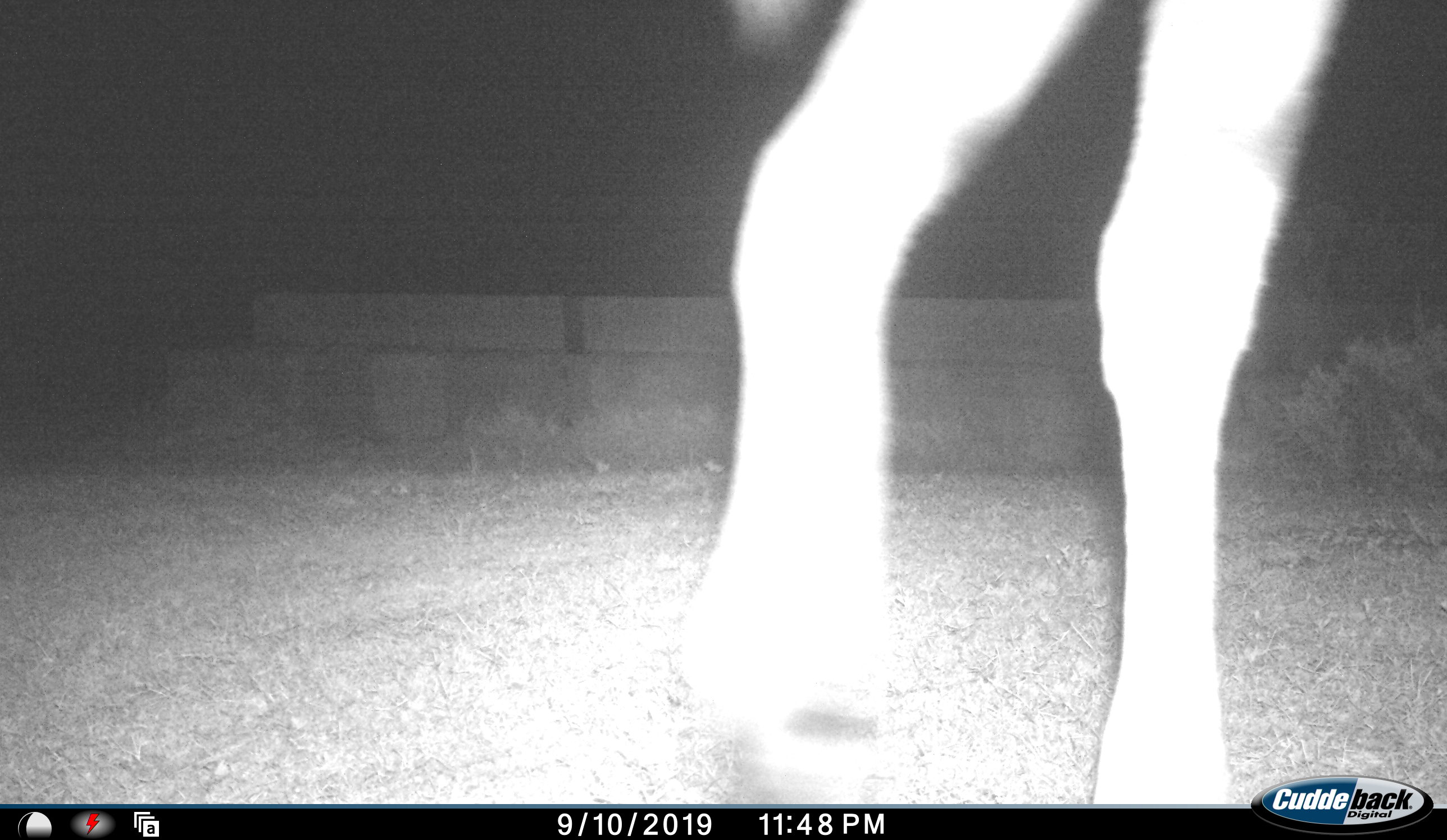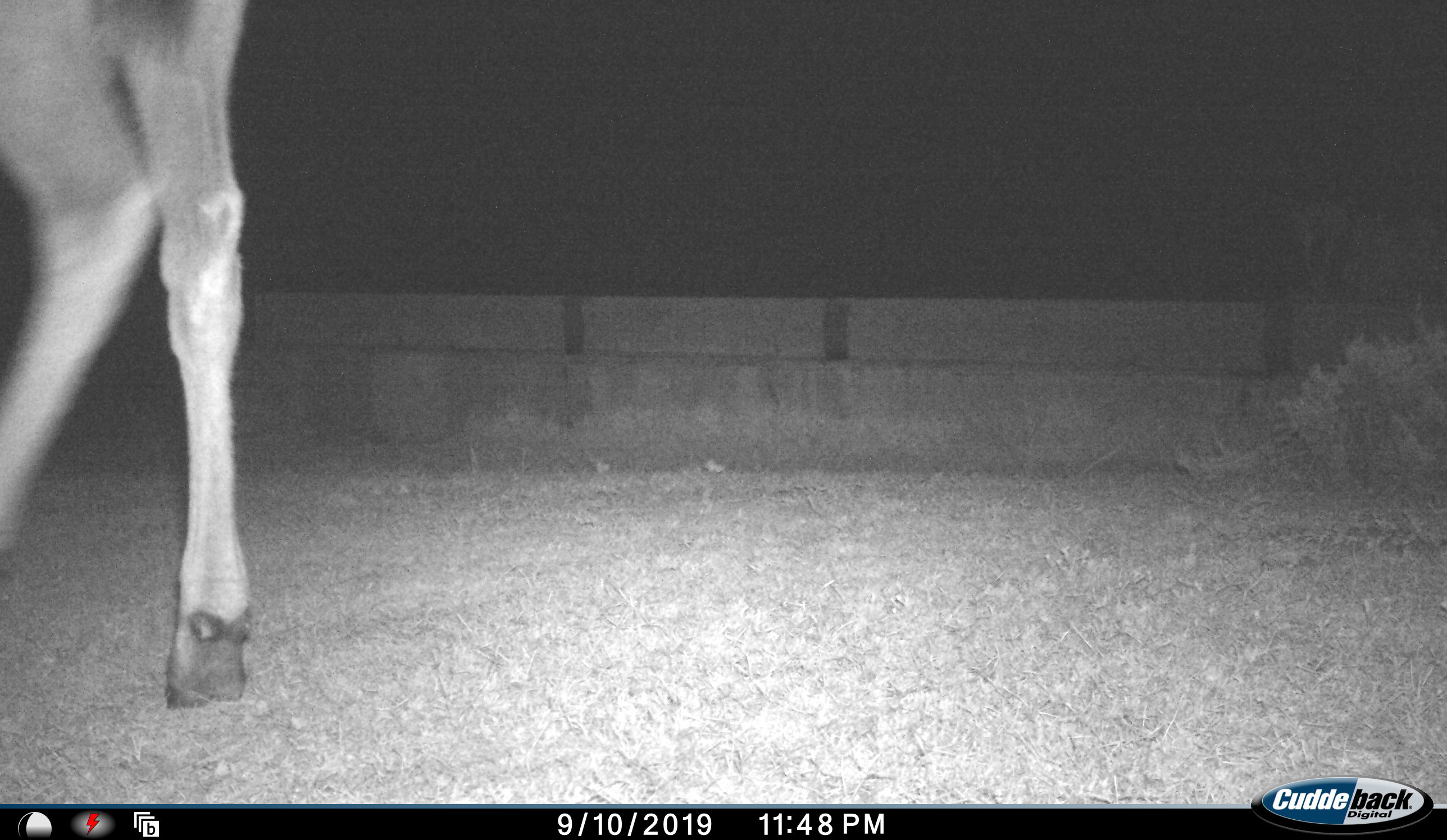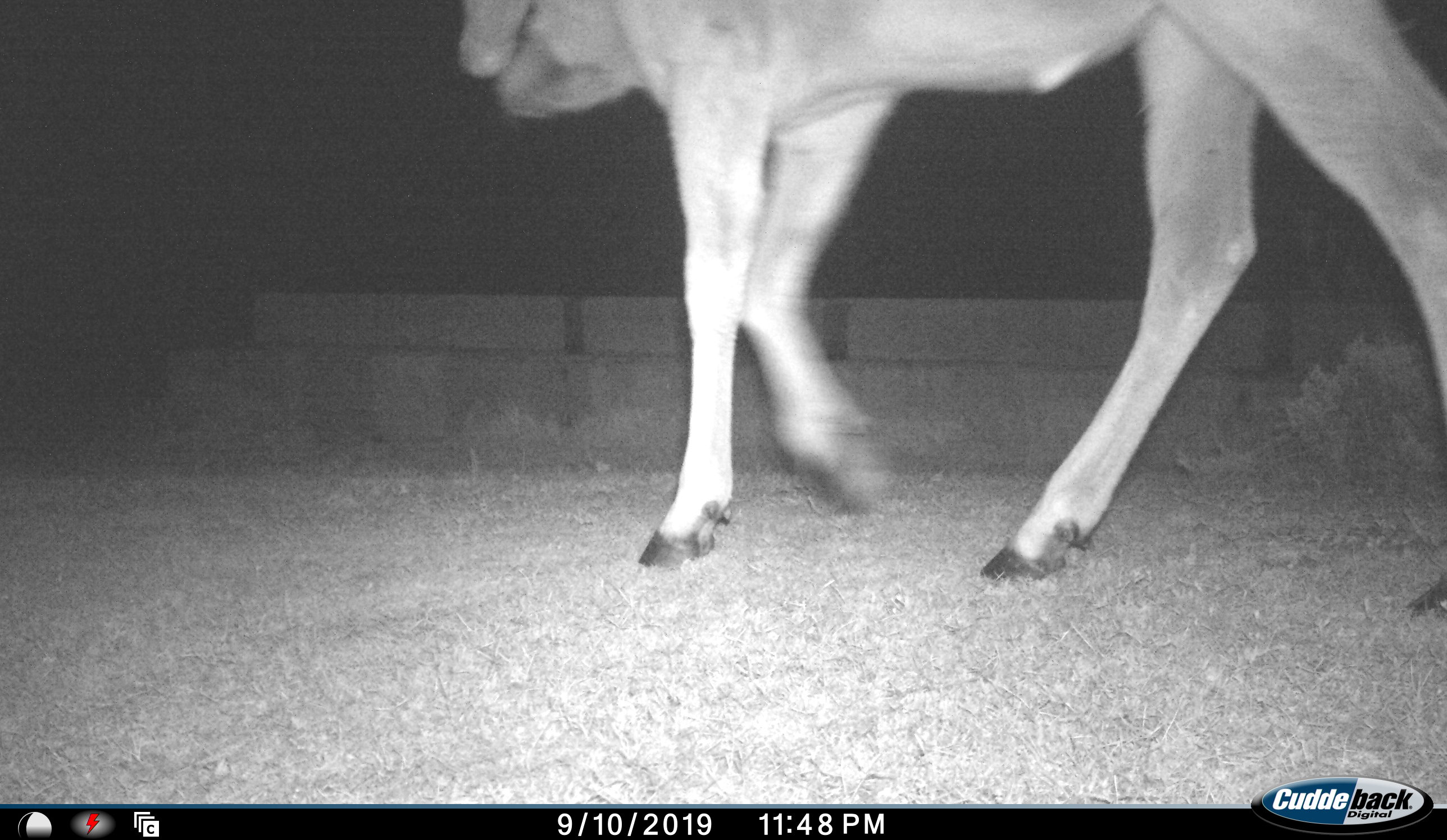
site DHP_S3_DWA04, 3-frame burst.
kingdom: Animalia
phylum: Chordata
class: Mammalia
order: Artiodactyla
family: Bovidae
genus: Tragelaphus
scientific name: Tragelaphus oryx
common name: eland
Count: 1.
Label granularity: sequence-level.